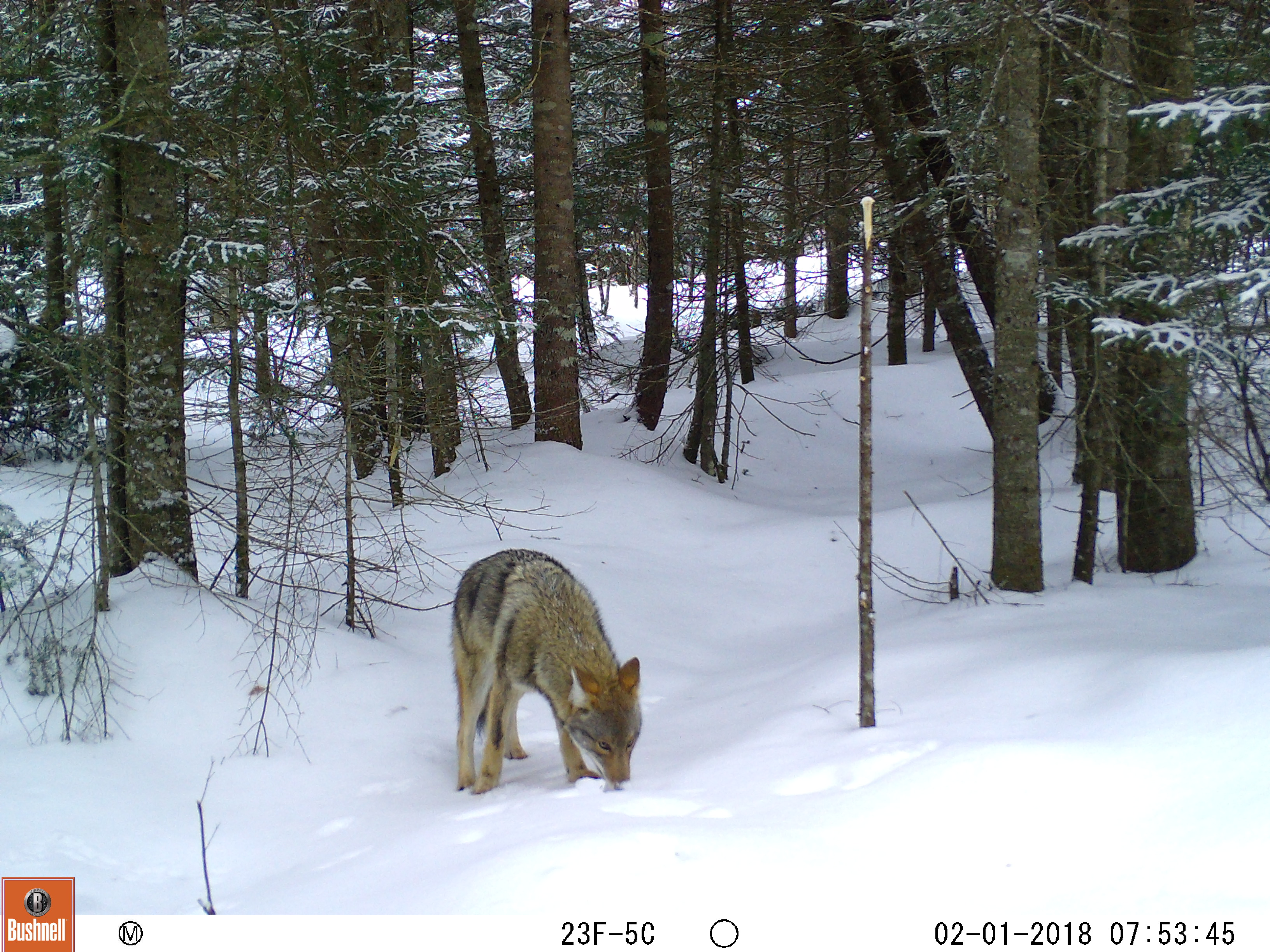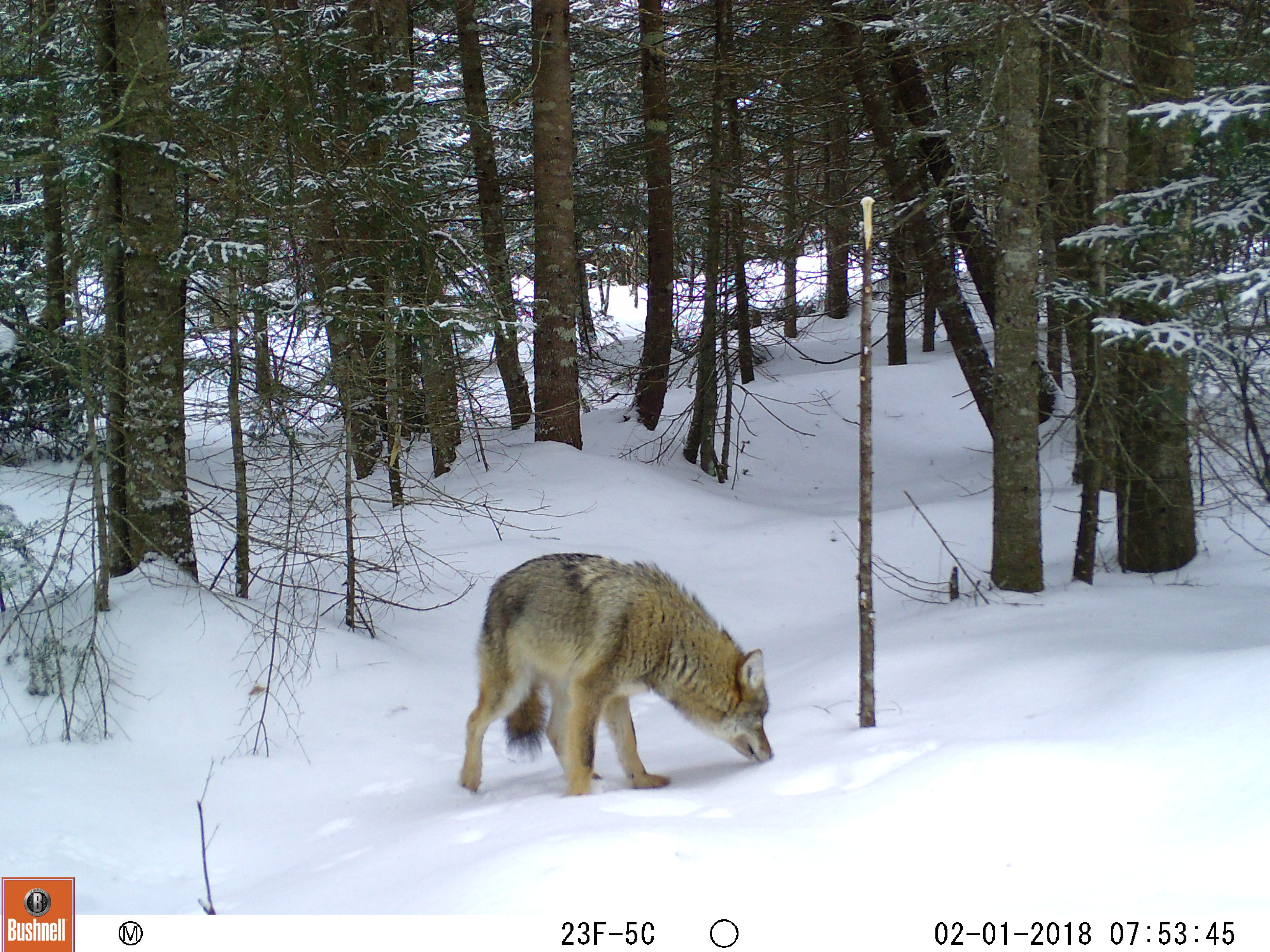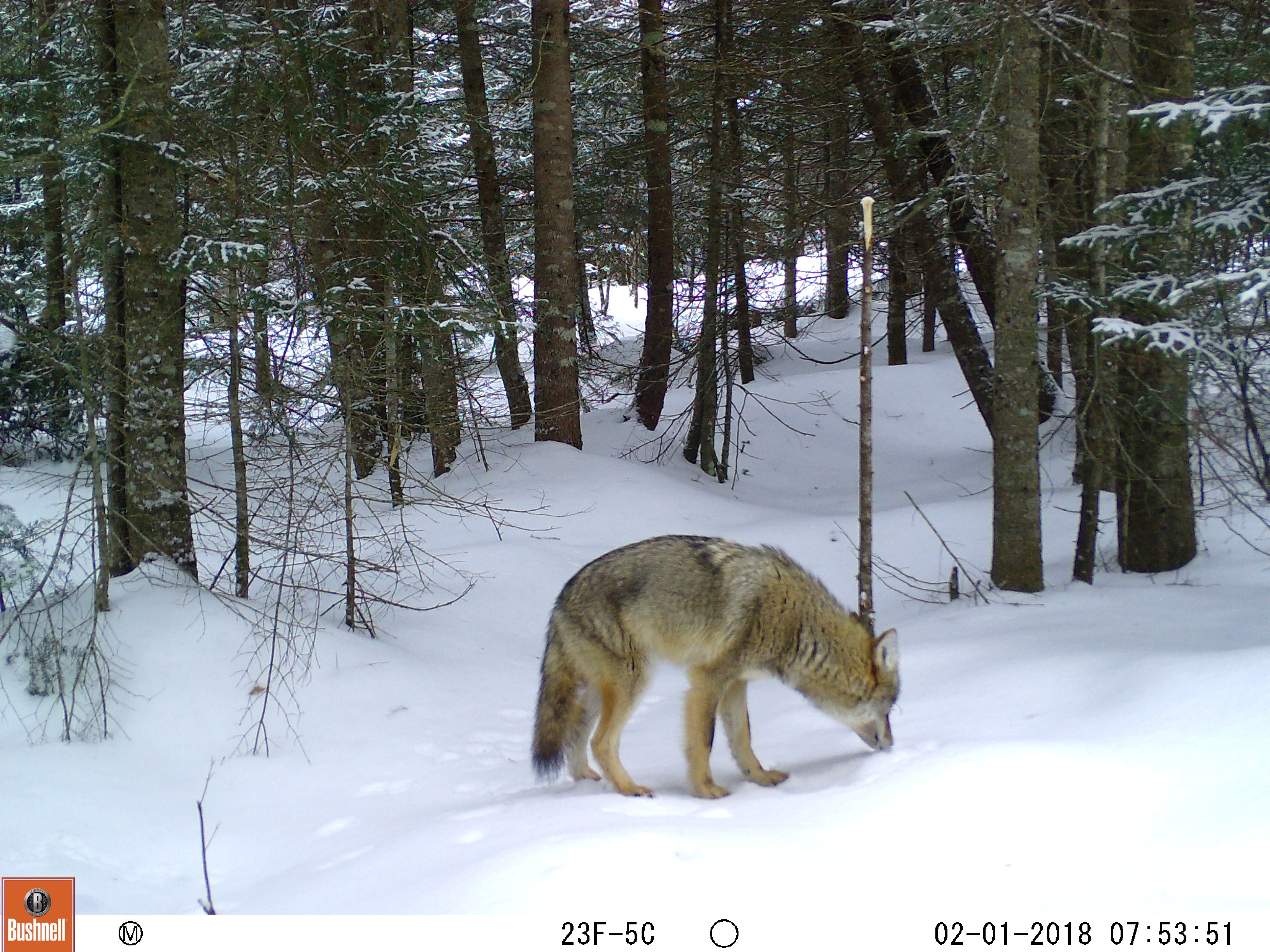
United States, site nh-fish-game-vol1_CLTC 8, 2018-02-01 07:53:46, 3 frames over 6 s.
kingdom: Animalia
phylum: Chordata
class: Mammalia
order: Carnivora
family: Canidae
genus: Canis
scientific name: Canis latrans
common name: coyote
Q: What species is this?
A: Coyote (Canis latrans).